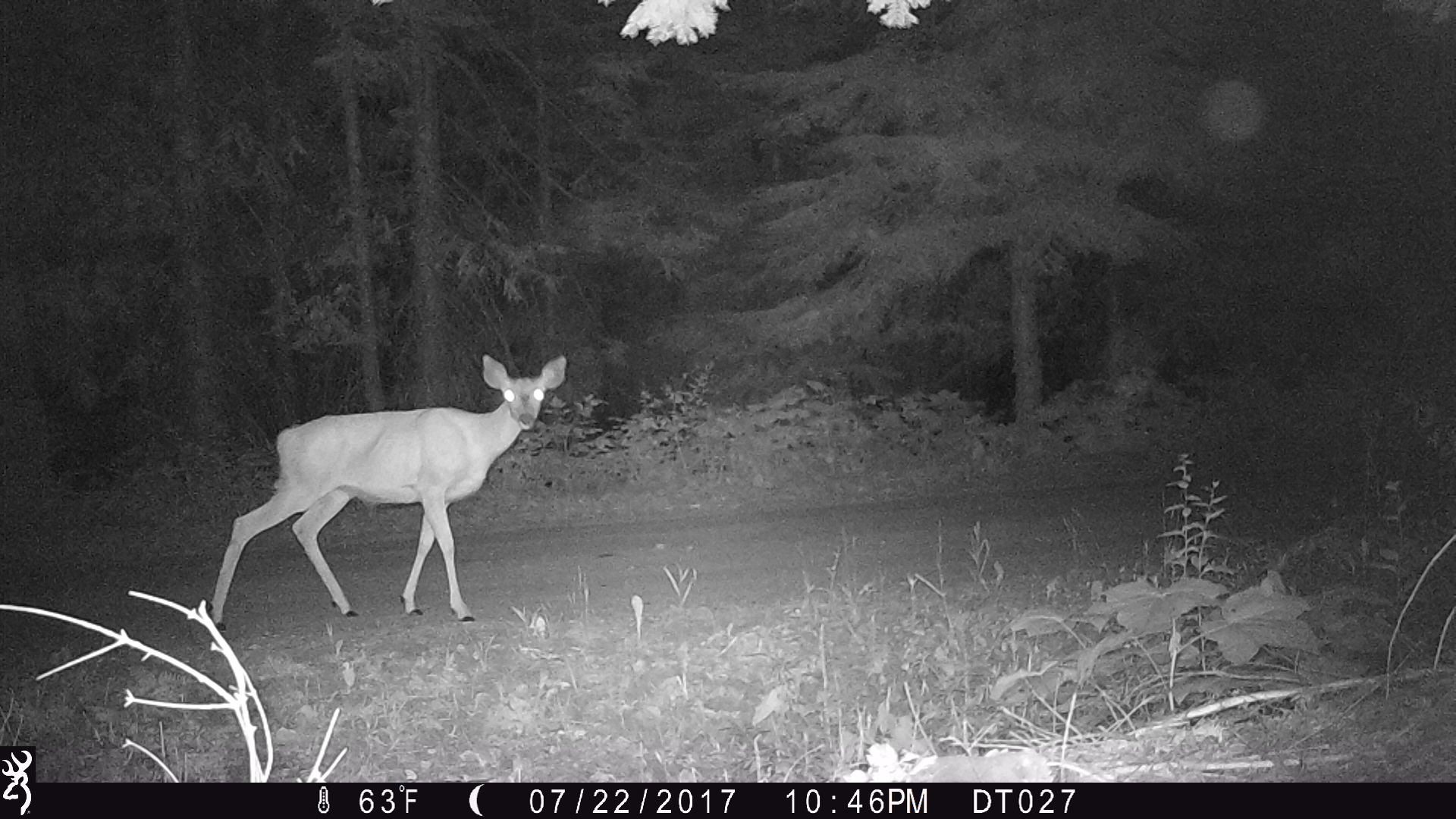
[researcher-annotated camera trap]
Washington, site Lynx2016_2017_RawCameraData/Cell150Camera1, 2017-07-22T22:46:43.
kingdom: Animalia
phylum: Chordata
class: Mammalia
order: Artiodactyla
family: Cervidae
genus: Odocoileus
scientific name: Odocoileus hemionus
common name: mule deer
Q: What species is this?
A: Odocoileus hemionus (mule deer).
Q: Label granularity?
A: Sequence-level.